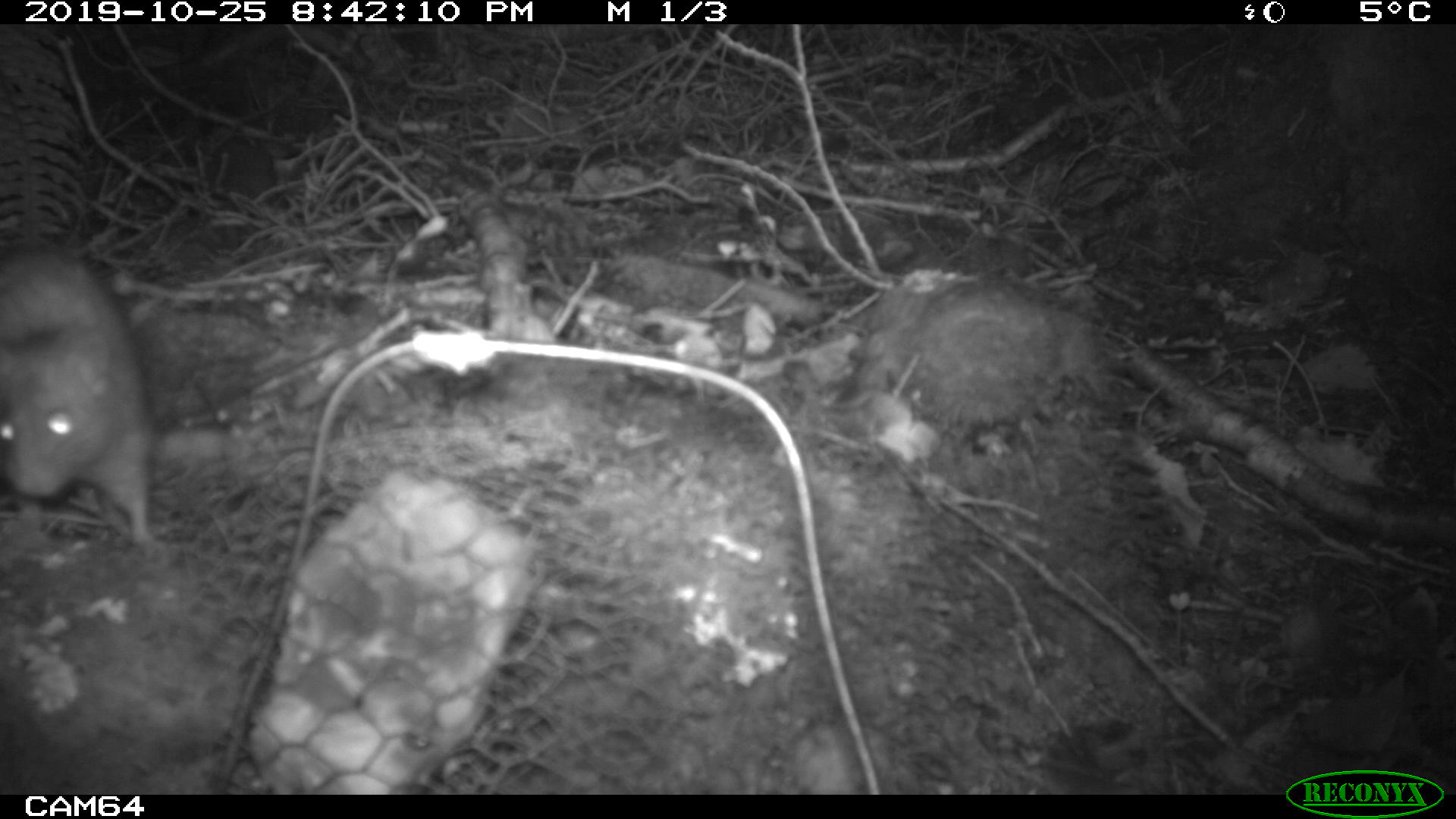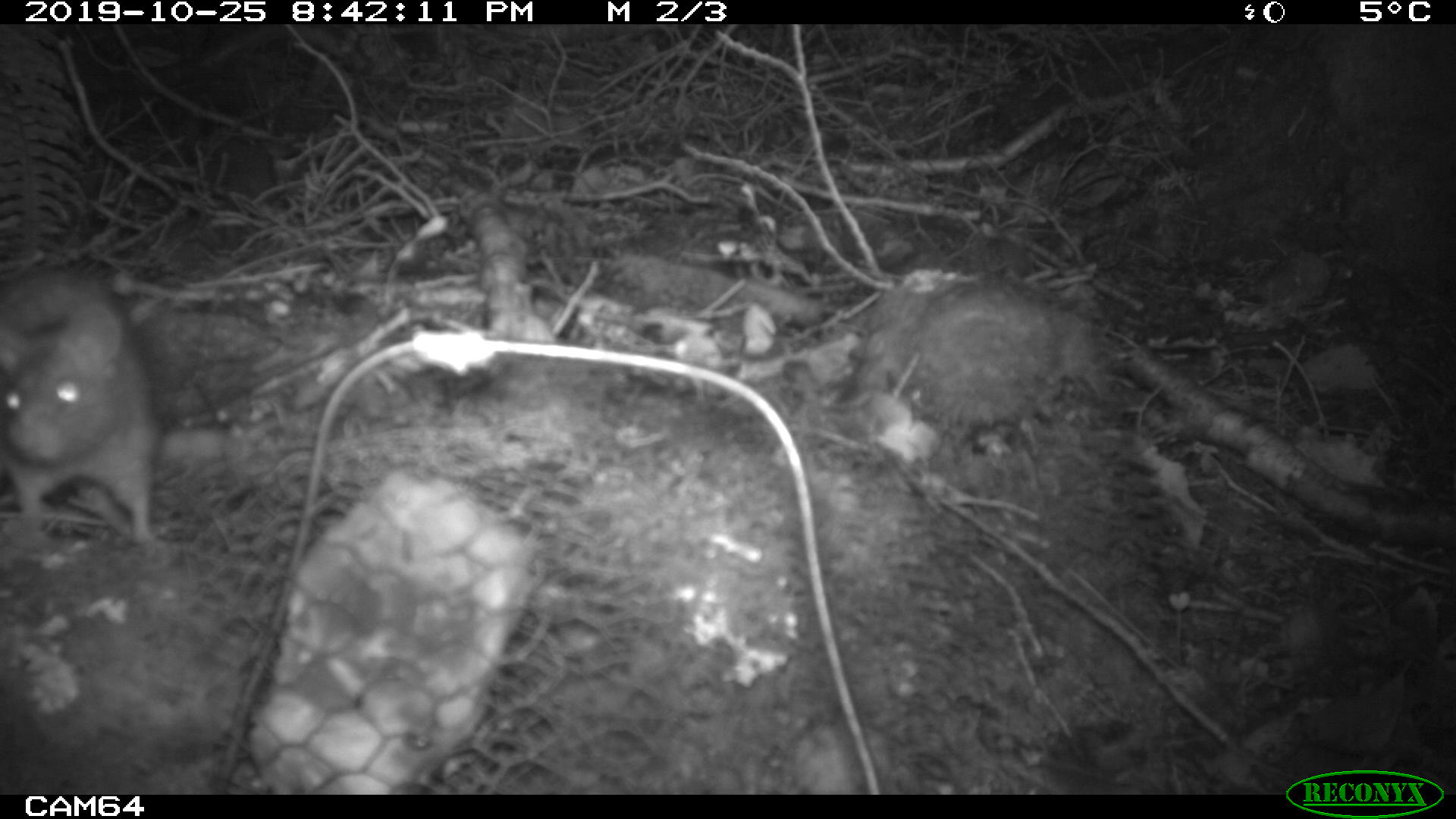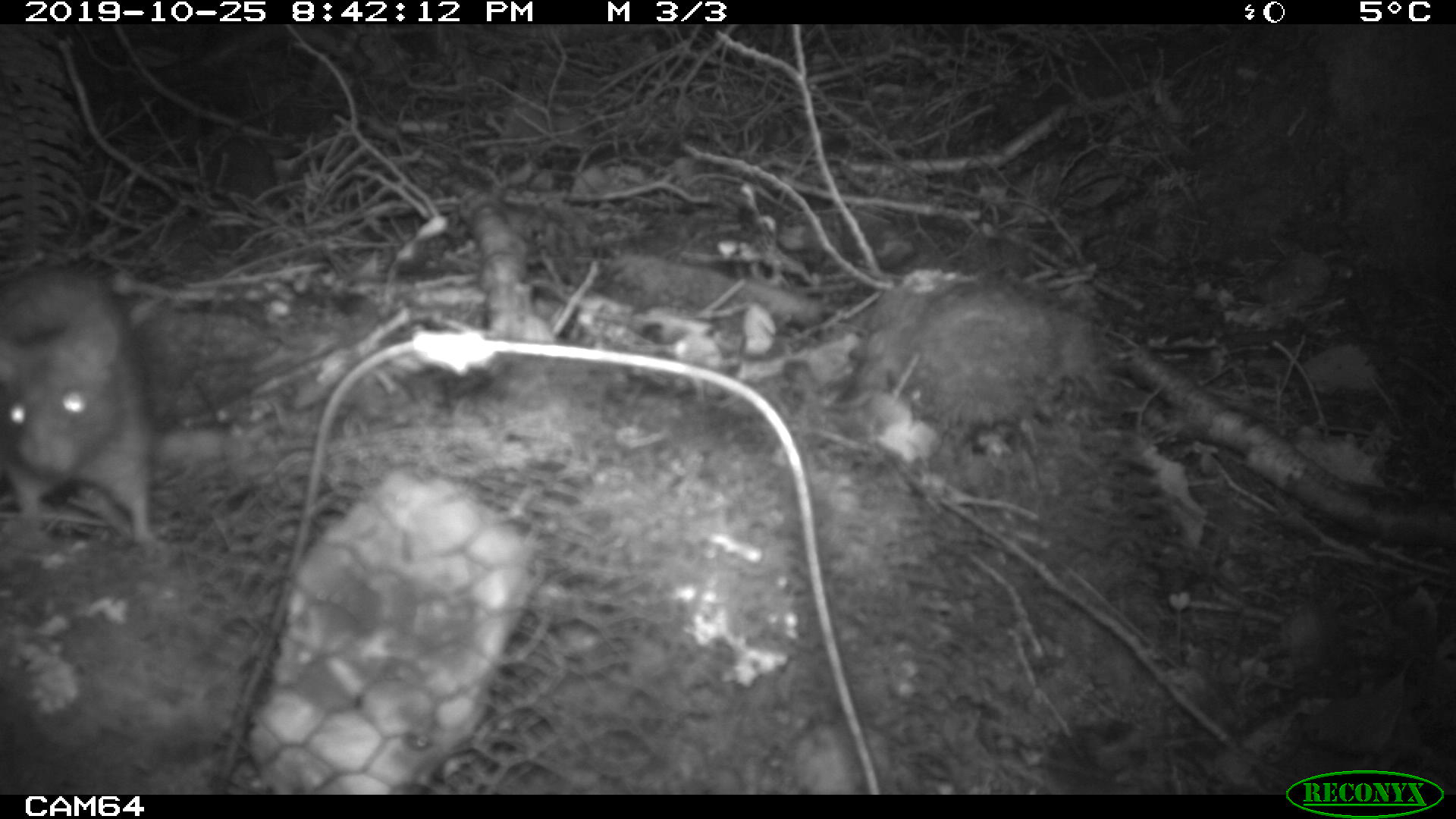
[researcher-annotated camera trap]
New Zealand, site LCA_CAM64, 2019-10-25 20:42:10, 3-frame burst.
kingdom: Animalia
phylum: Chordata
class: Mammalia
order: Rodentia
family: Muridae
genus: Rattus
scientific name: Rattus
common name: rat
Rat (Rattus).